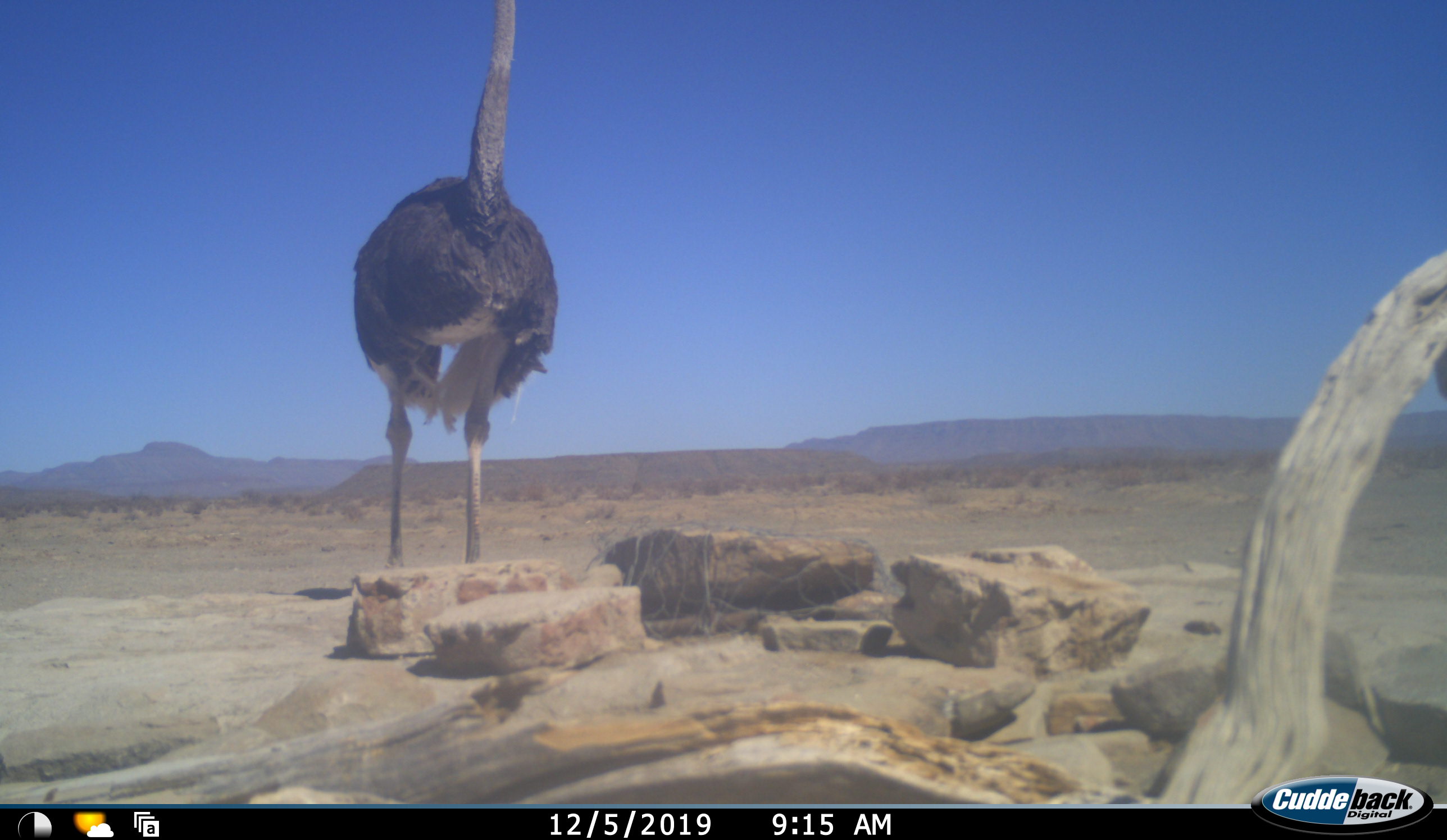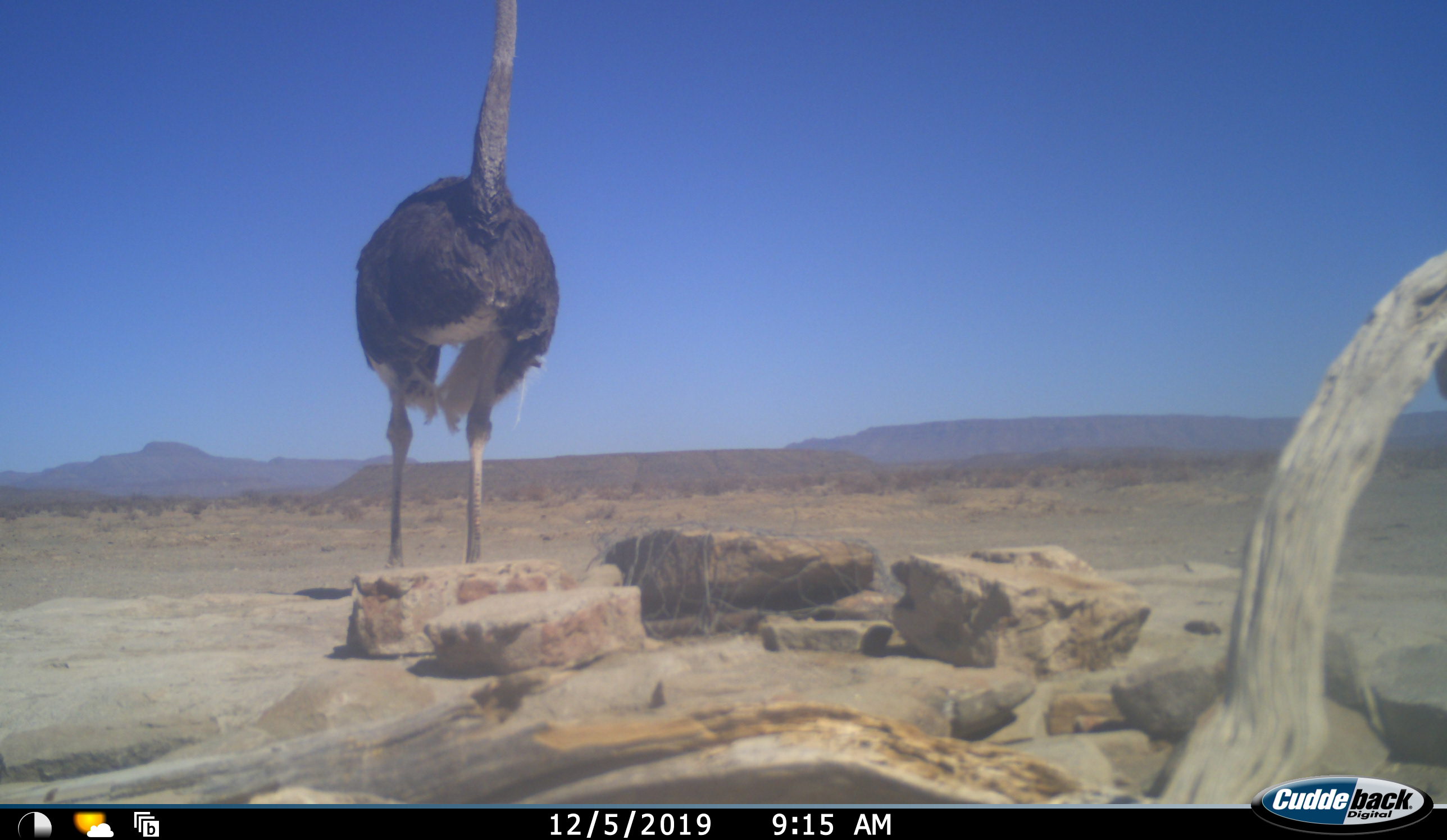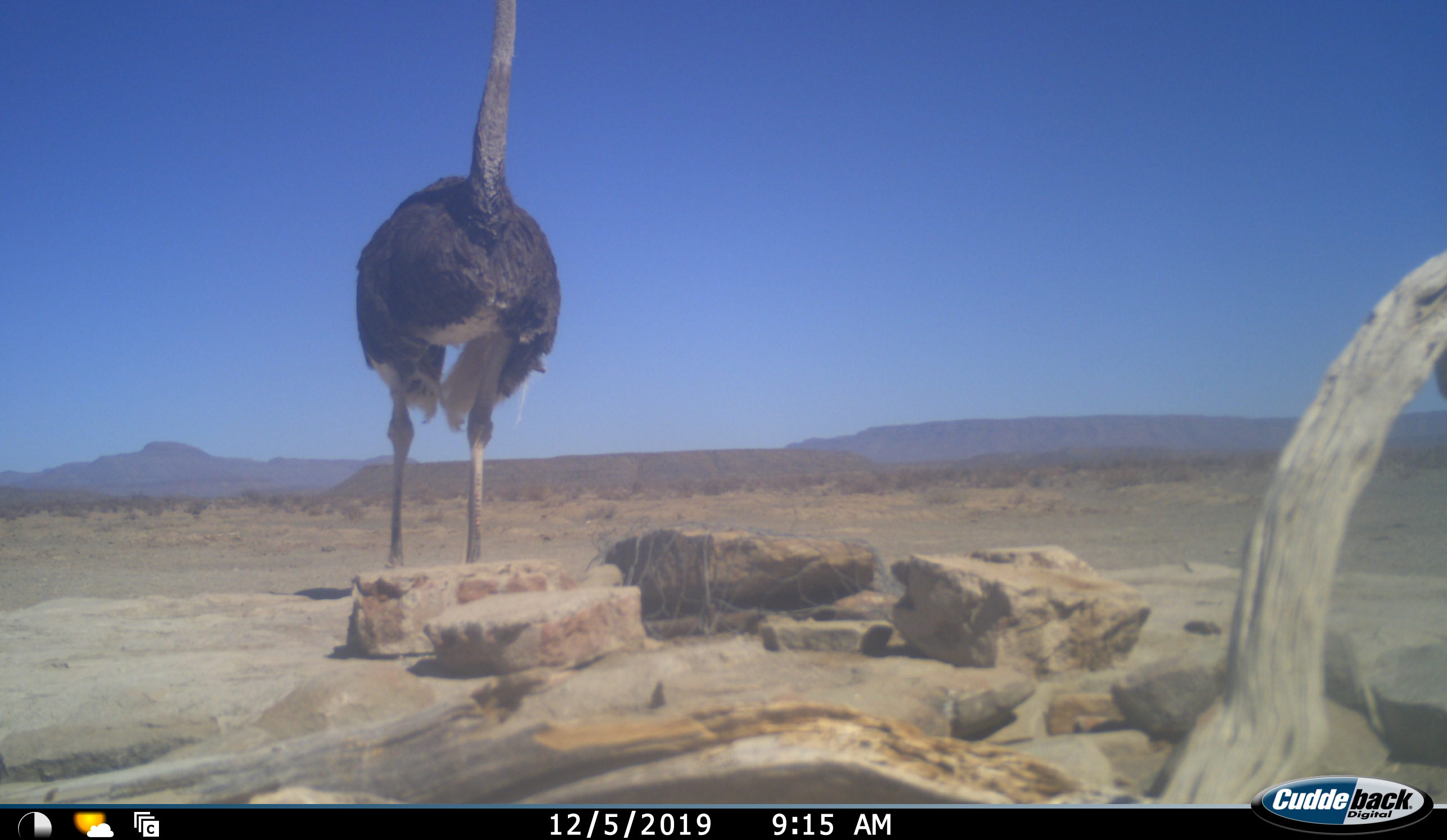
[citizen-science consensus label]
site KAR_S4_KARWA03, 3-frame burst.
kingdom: Animalia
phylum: Chordata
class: Aves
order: Struthioniformes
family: Struthionidae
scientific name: Struthionidae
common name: ostrich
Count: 1.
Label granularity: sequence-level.